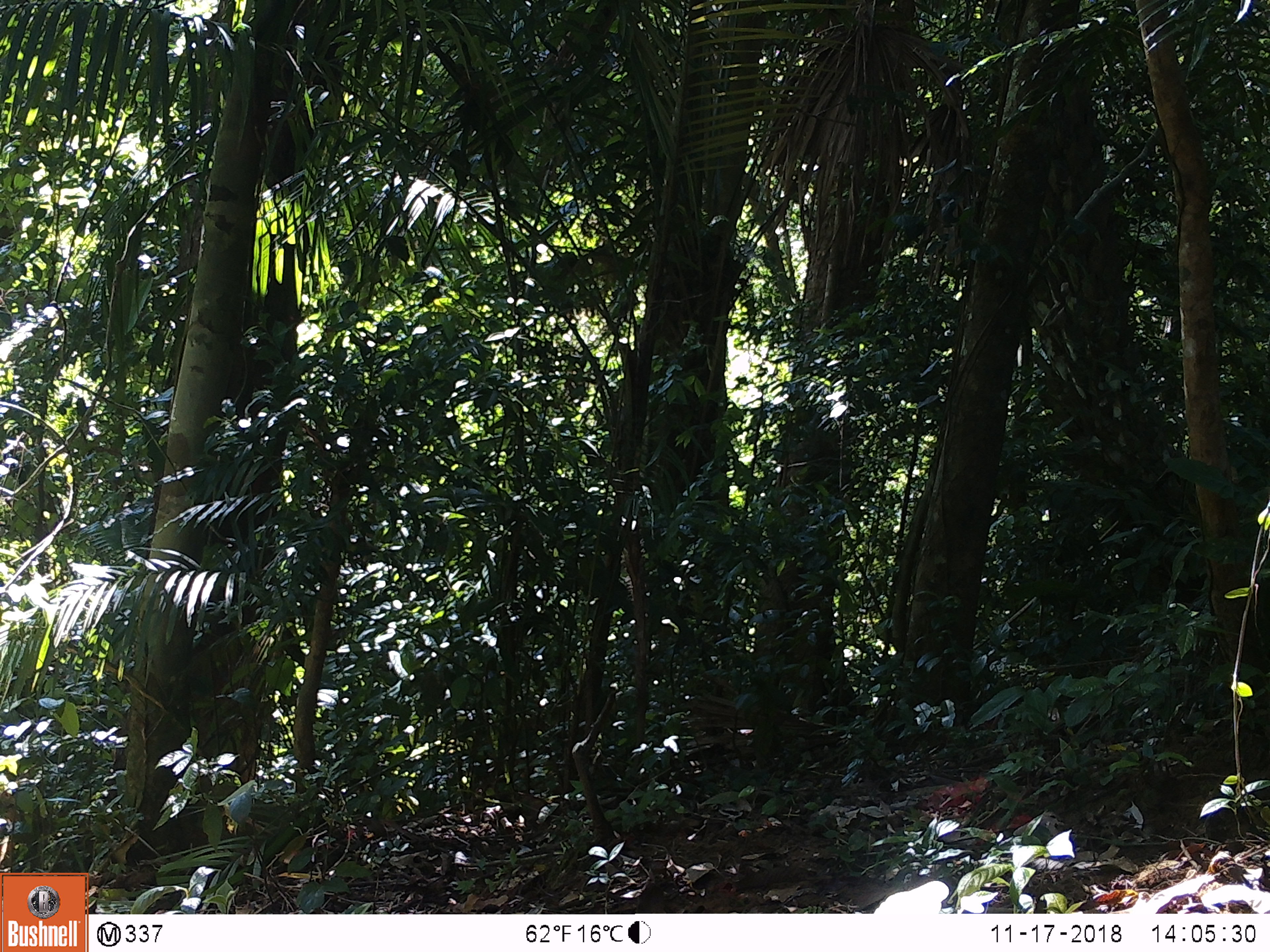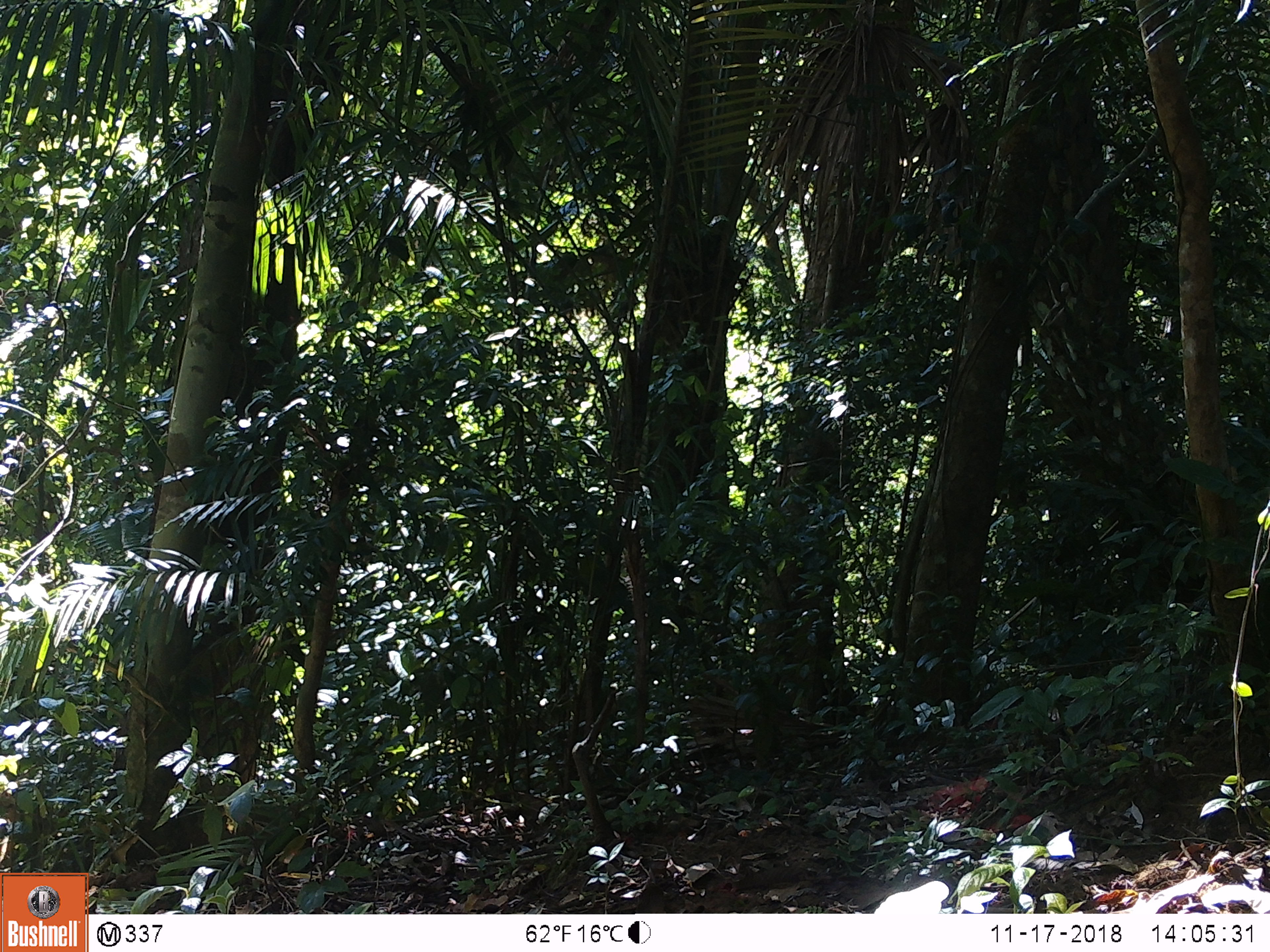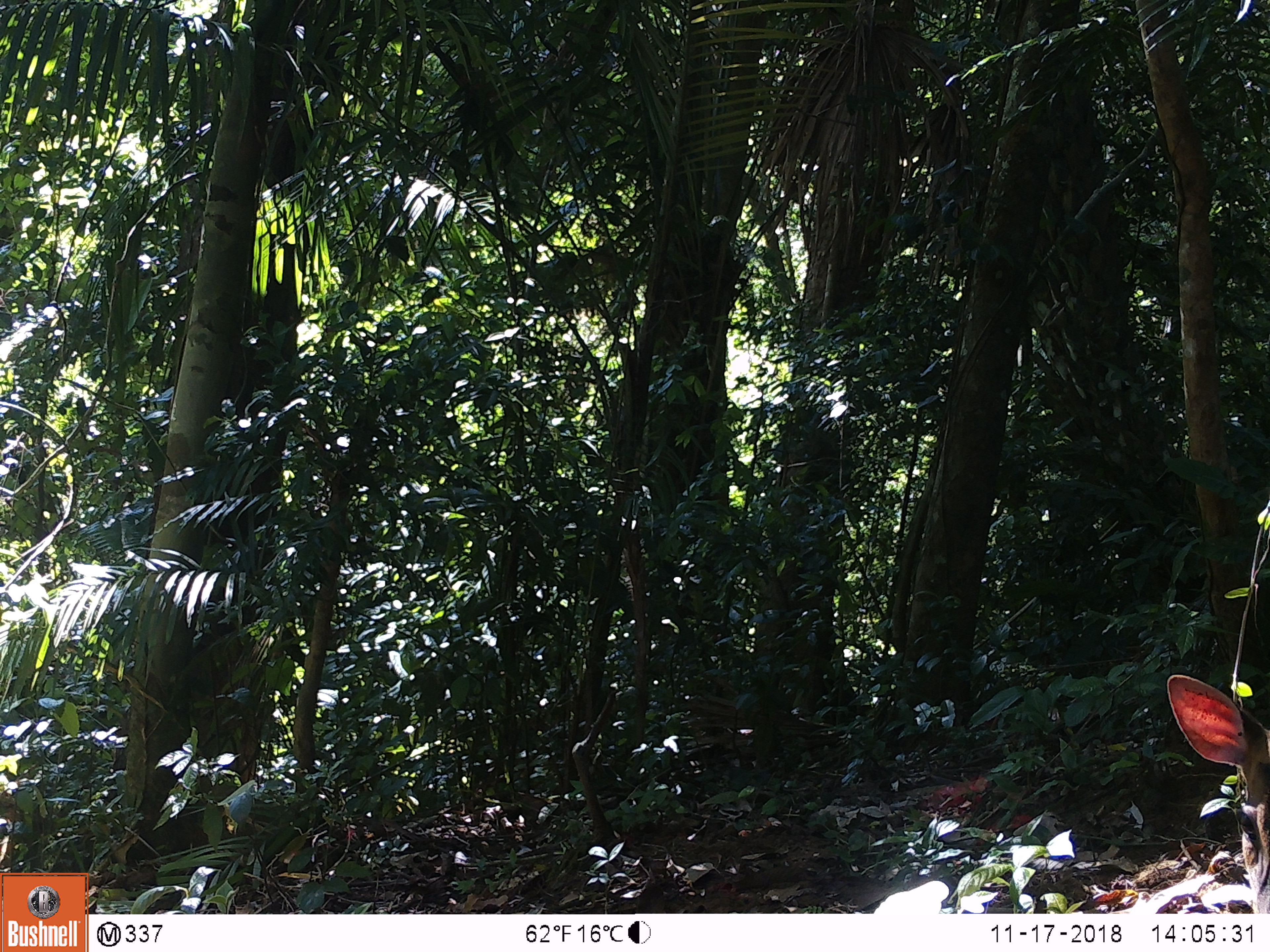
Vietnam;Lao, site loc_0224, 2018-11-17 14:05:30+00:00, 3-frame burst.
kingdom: Animalia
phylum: Chordata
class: Mammalia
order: Artiodactyla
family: Cervidae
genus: Muntiacus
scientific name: Muntiacus vuquangensis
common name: large-antlered muntjac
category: large antlered muntjac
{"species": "large antlered muntjac (large-antlered muntjac) (Muntiacus vuquangensis)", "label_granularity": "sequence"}